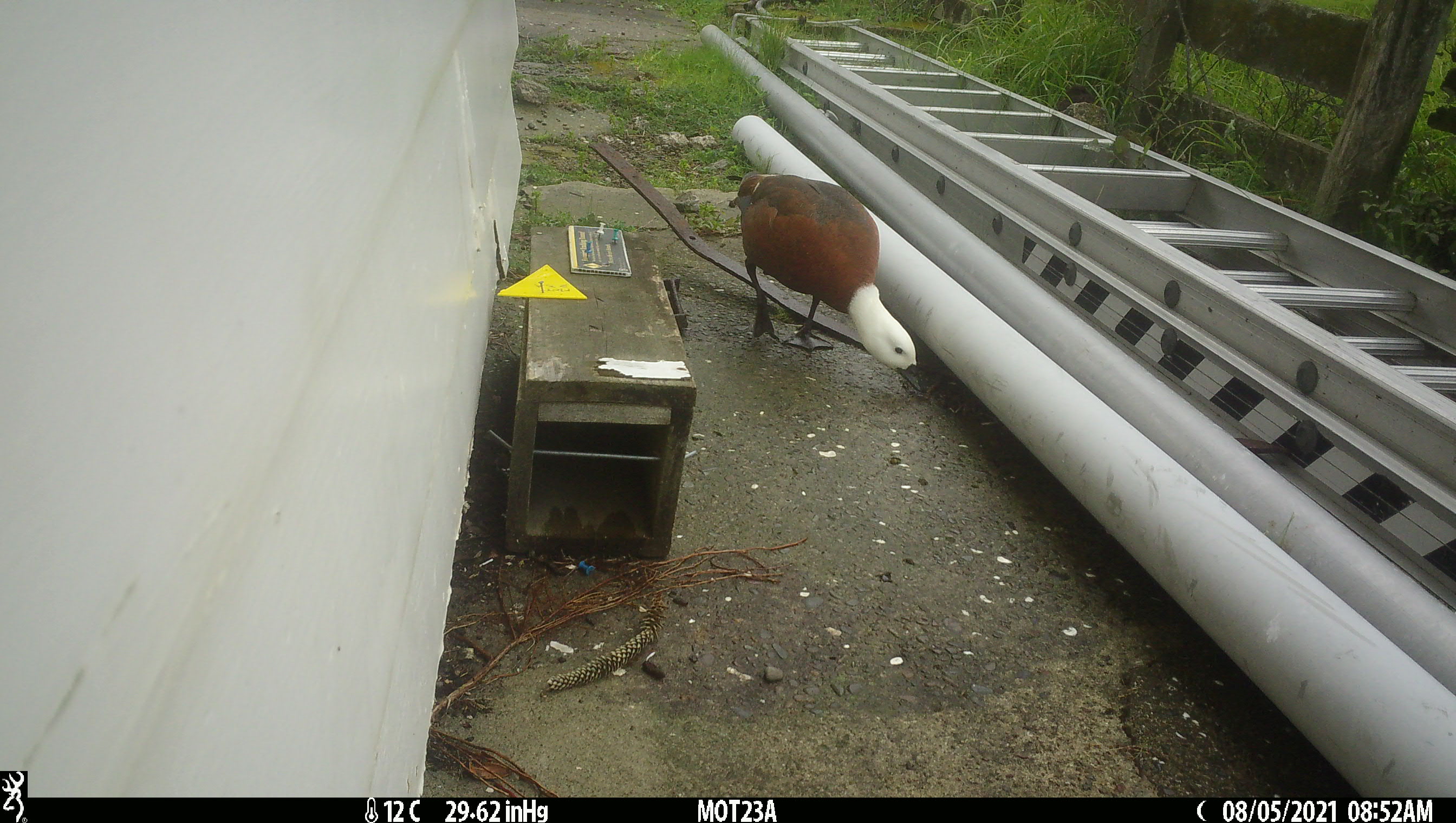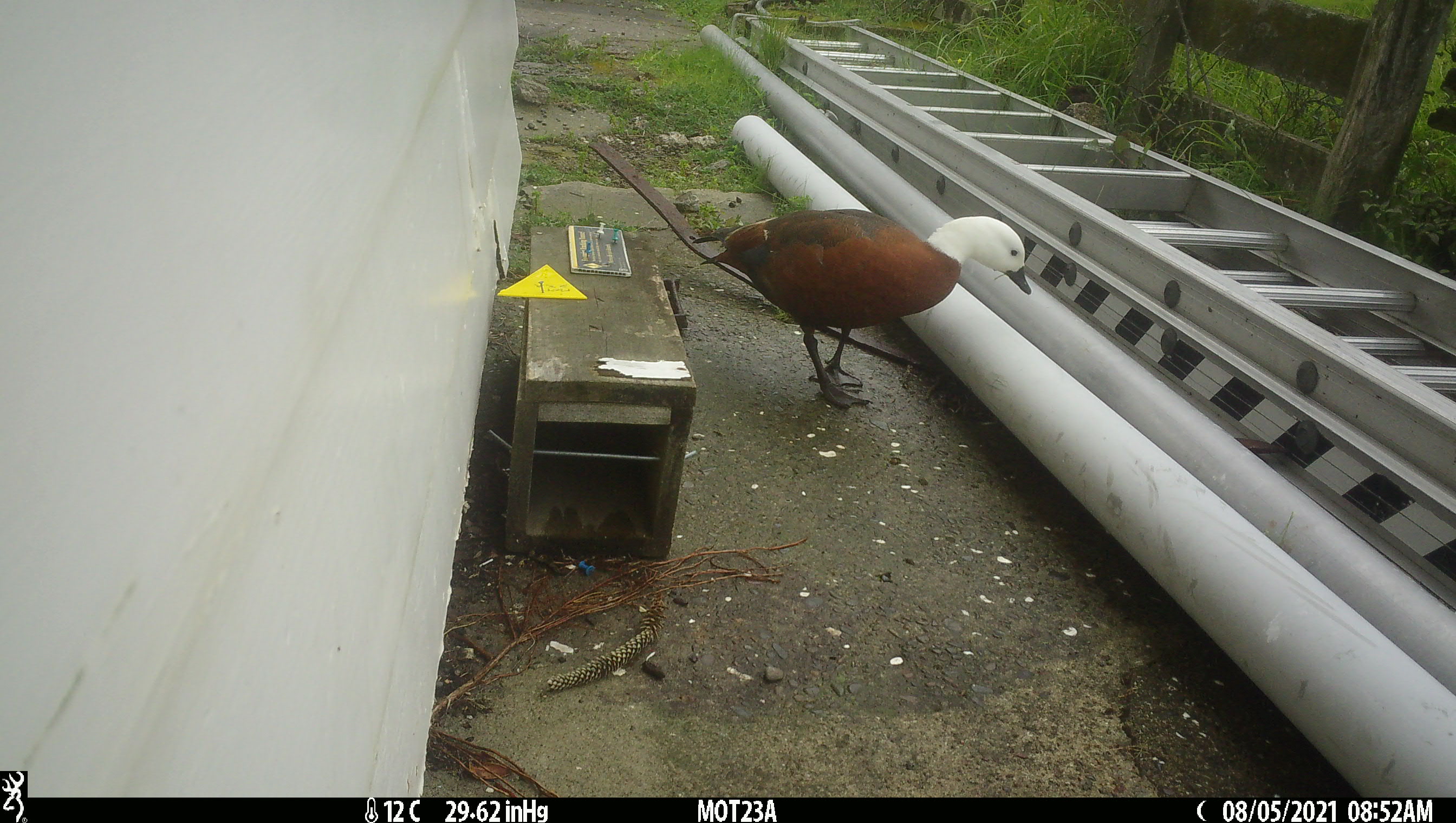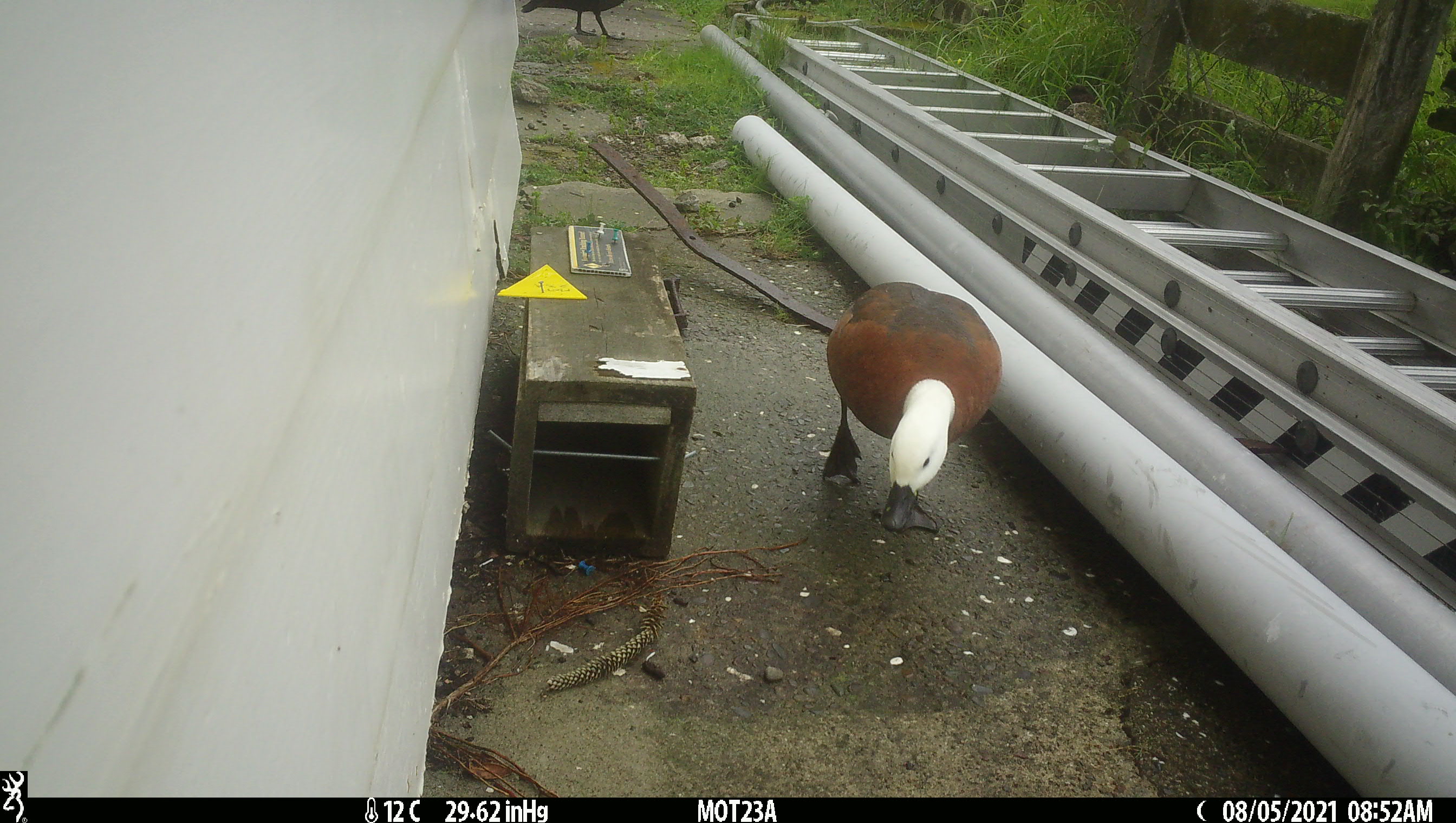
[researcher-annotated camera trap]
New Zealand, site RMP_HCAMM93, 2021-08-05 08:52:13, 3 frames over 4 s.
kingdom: Animalia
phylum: Chordata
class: Aves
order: Anseriformes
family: Anatidae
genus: Tadorna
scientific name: Tadorna variegata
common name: paradise shelduck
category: paradise duck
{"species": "paradise duck (paradise shelduck) (Tadorna variegata)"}